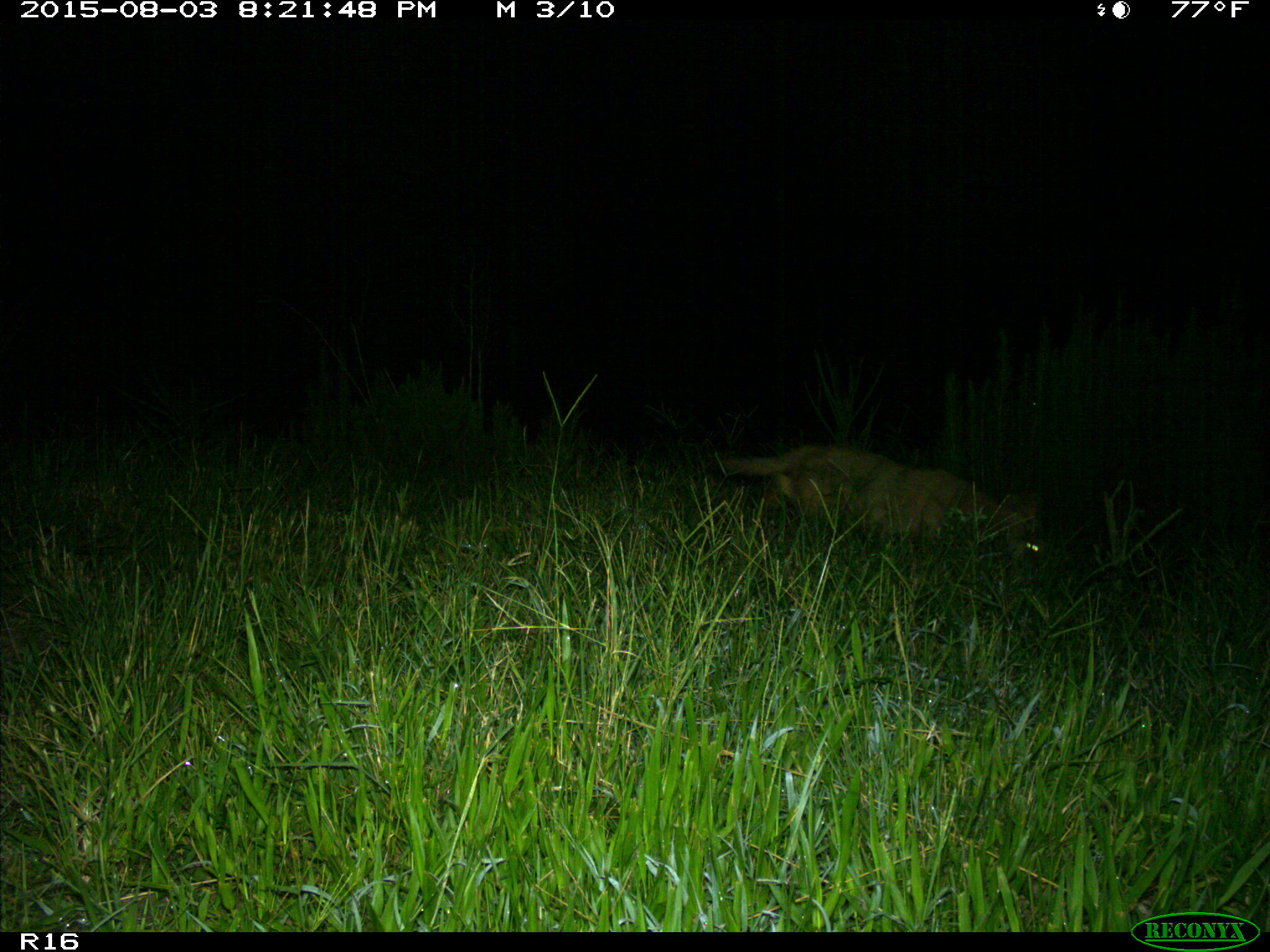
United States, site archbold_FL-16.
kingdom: Animalia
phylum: Chordata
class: Mammalia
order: Carnivora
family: Canidae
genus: Canis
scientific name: Canis latrans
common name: coyote